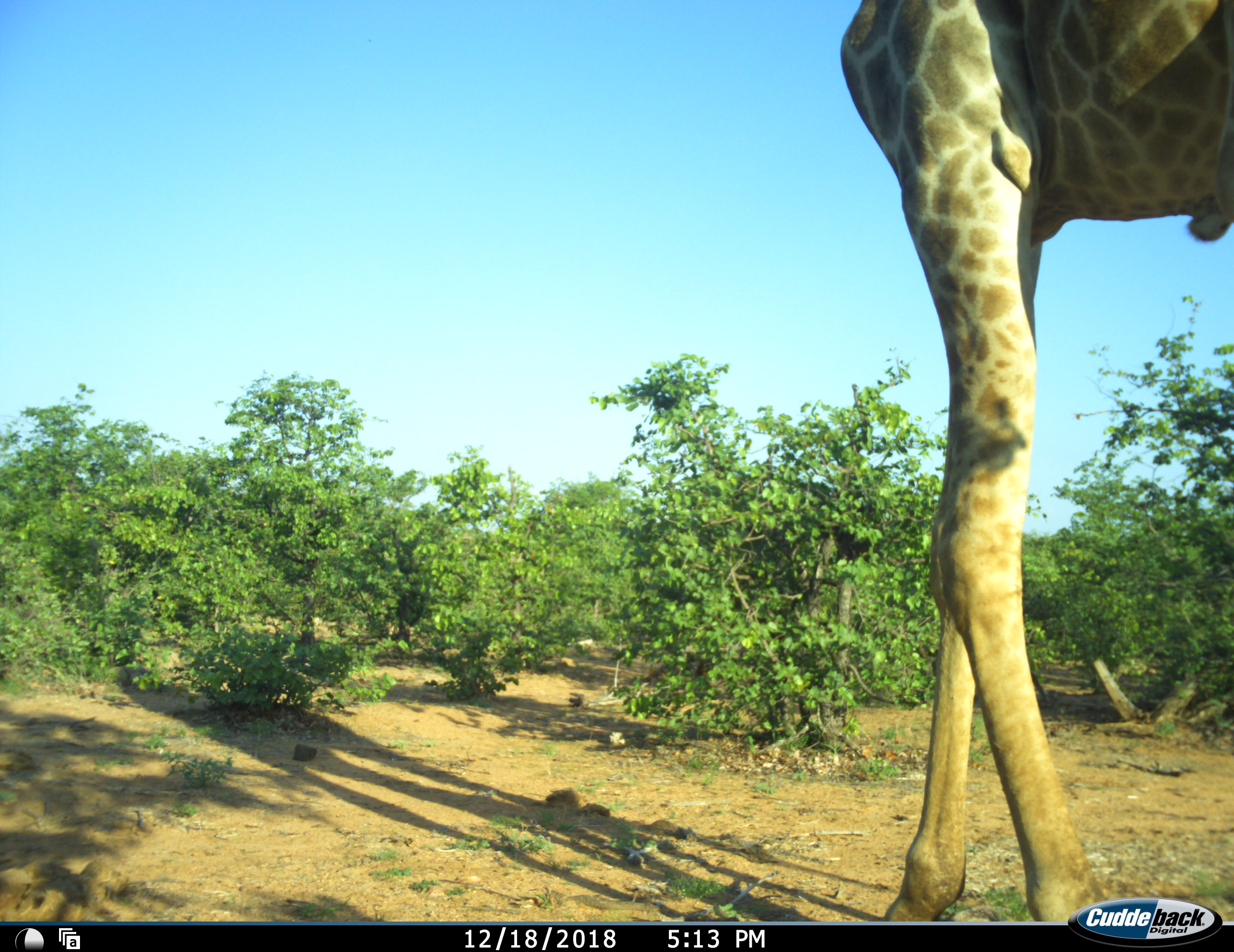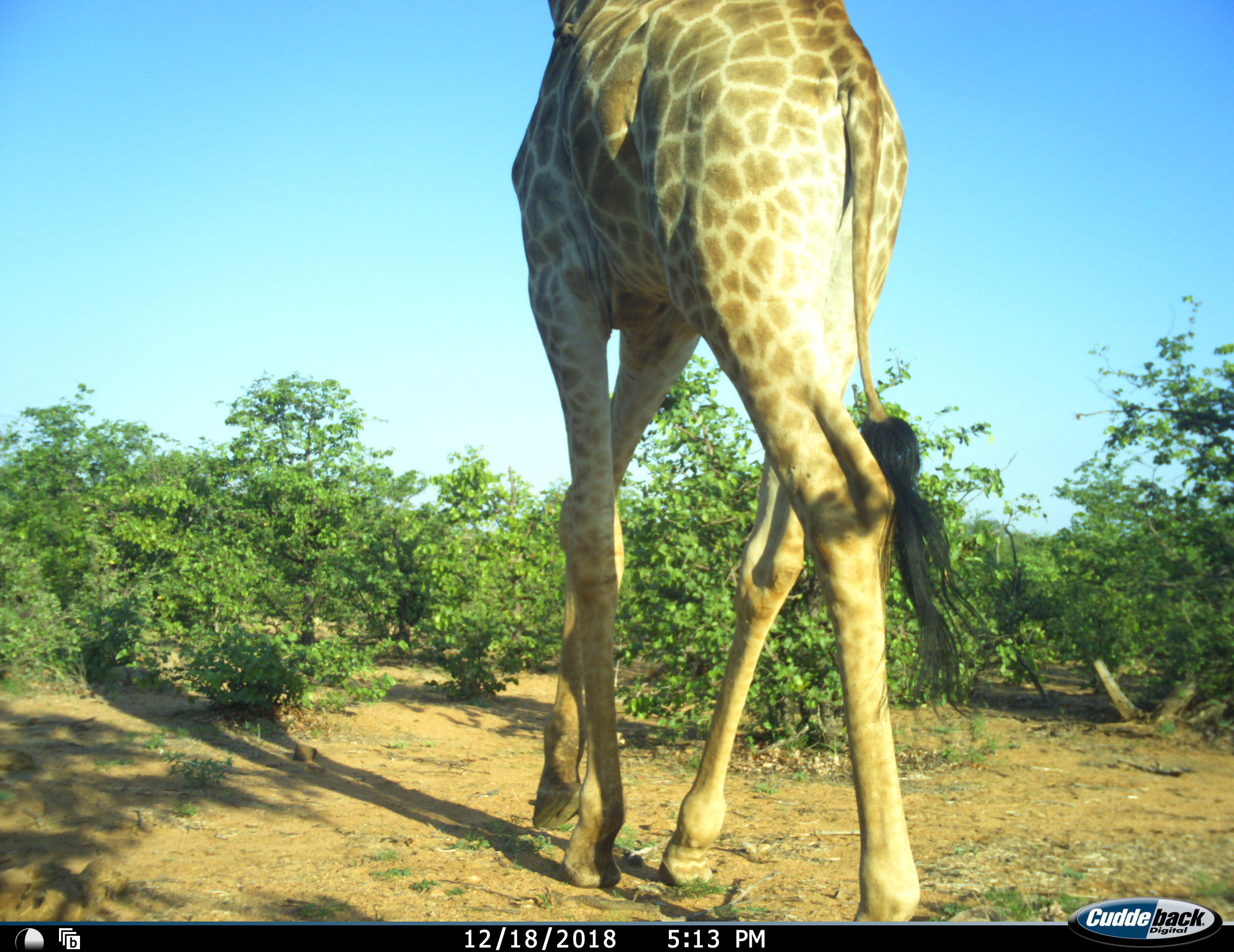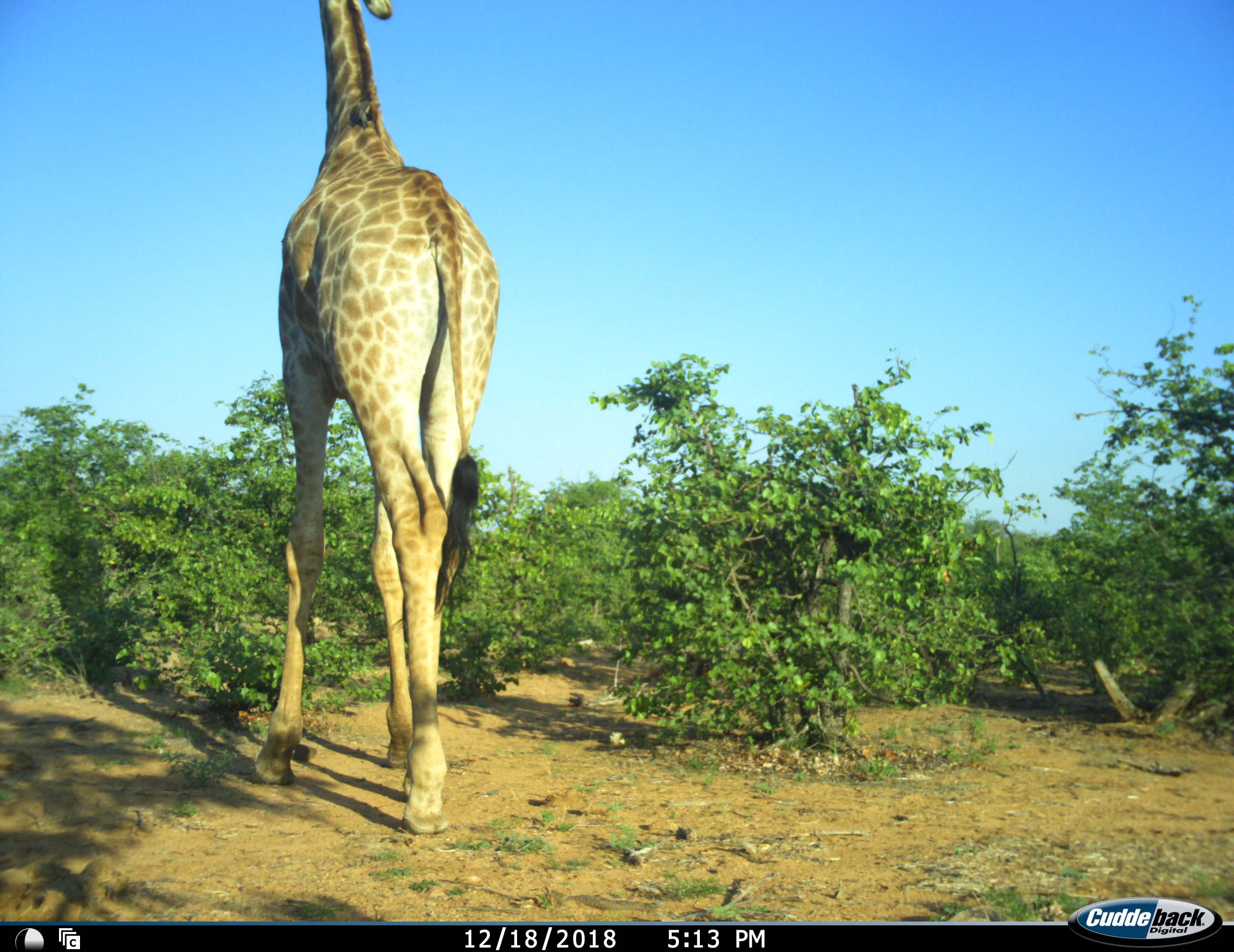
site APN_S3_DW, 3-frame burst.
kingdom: Animalia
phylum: Chordata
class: Mammalia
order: Artiodactyla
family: Giraffidae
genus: Giraffa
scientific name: Giraffa camelopardalis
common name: giraffe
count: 1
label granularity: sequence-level